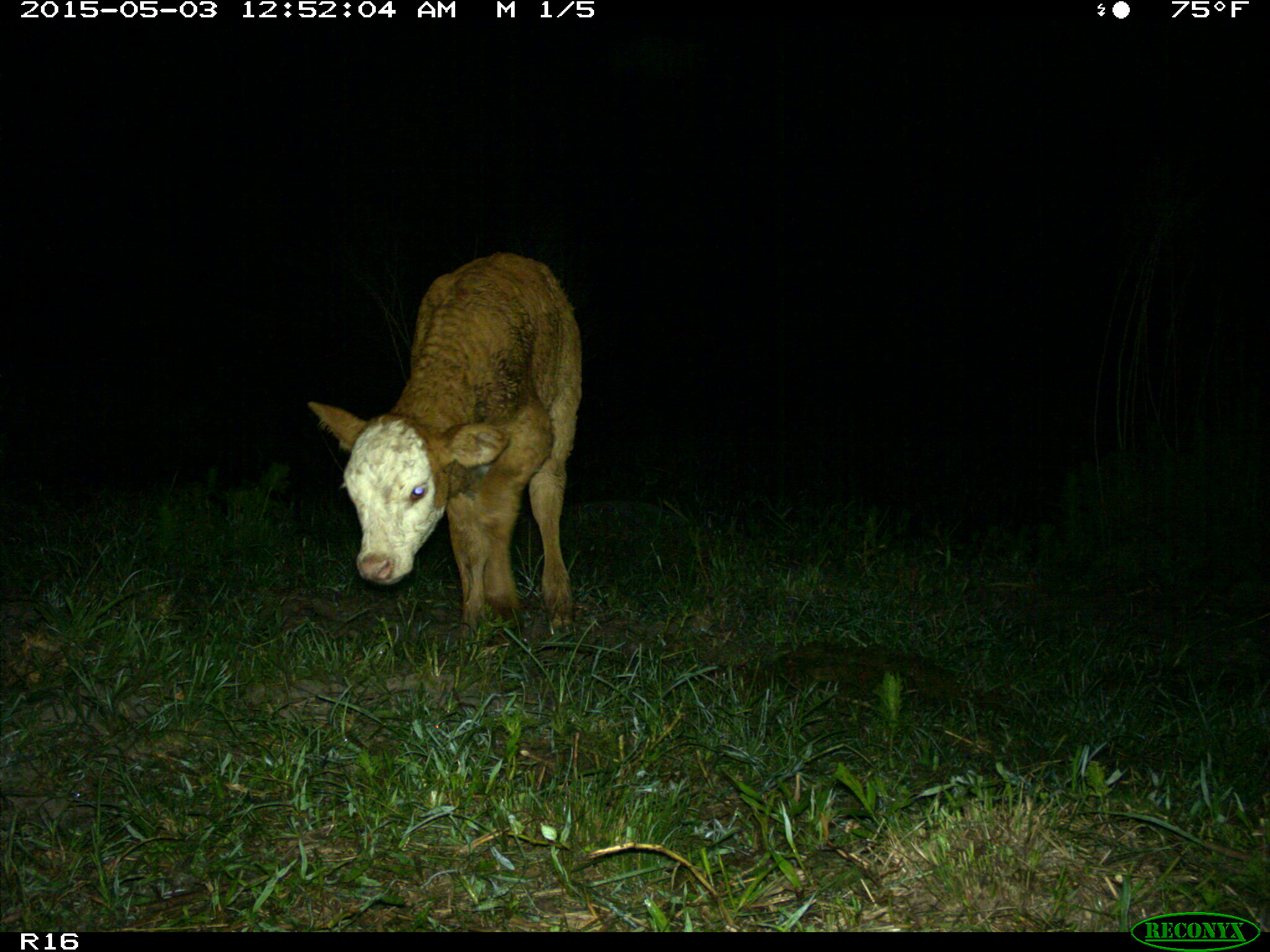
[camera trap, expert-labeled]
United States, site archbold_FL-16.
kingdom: Animalia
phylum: Chordata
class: Mammalia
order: Artiodactyla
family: Bovidae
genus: Bos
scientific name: Bos taurus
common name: domestic cow